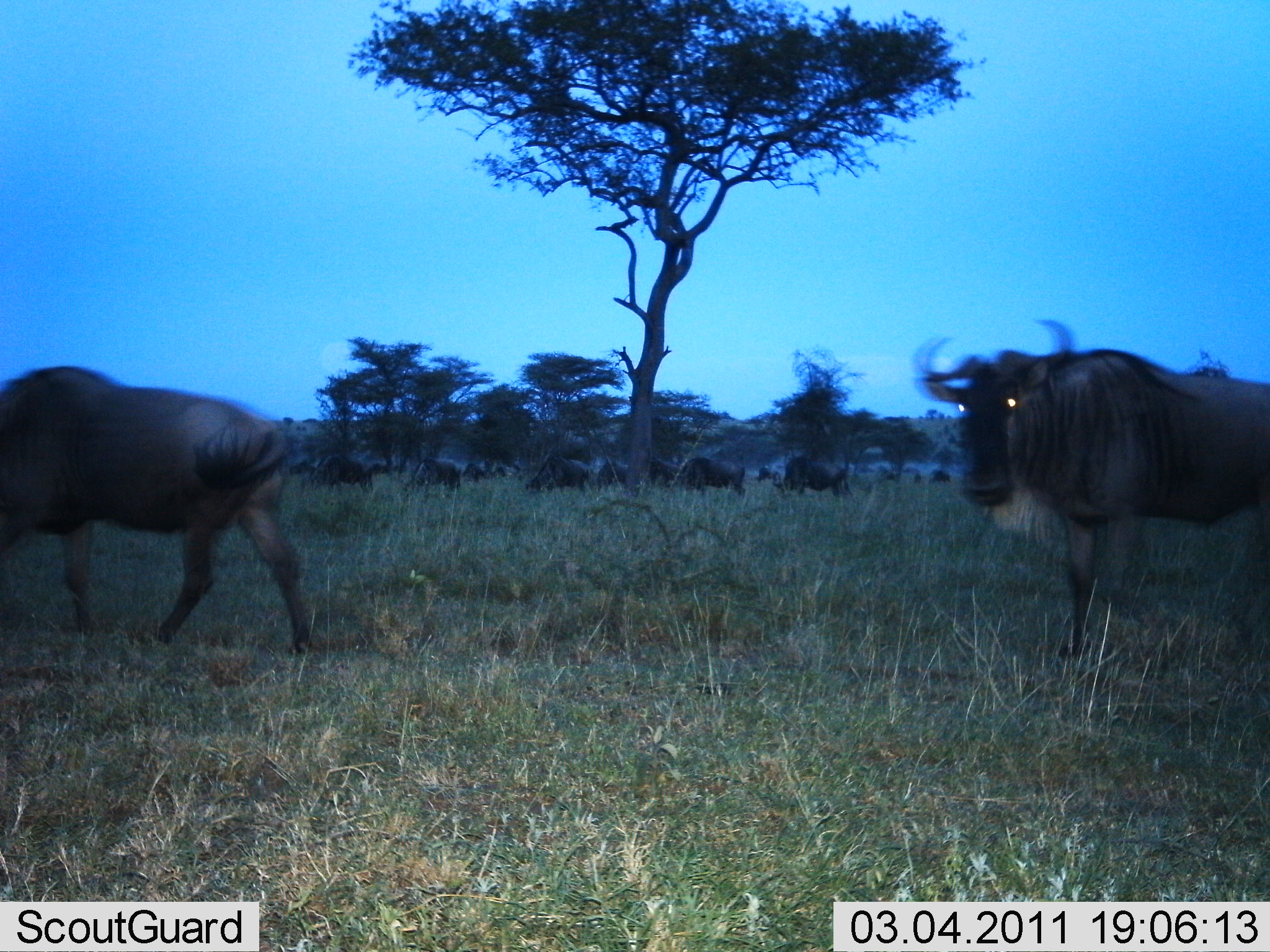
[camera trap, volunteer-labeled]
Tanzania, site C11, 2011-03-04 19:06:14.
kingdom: Animalia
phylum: Chordata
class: Mammalia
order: Artiodactyla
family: Bovidae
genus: Connochaetes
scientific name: Connochaetes taurinus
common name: blue wildebeest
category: wildebeest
Wildebeest (blue wildebeest) (Connochaetes taurinus), count 11-50. Behavior (volunteer vote fractions): standing 38%, resting 15%, moving 77%, interacting 0%. Young present (vote fraction): 0%. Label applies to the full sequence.